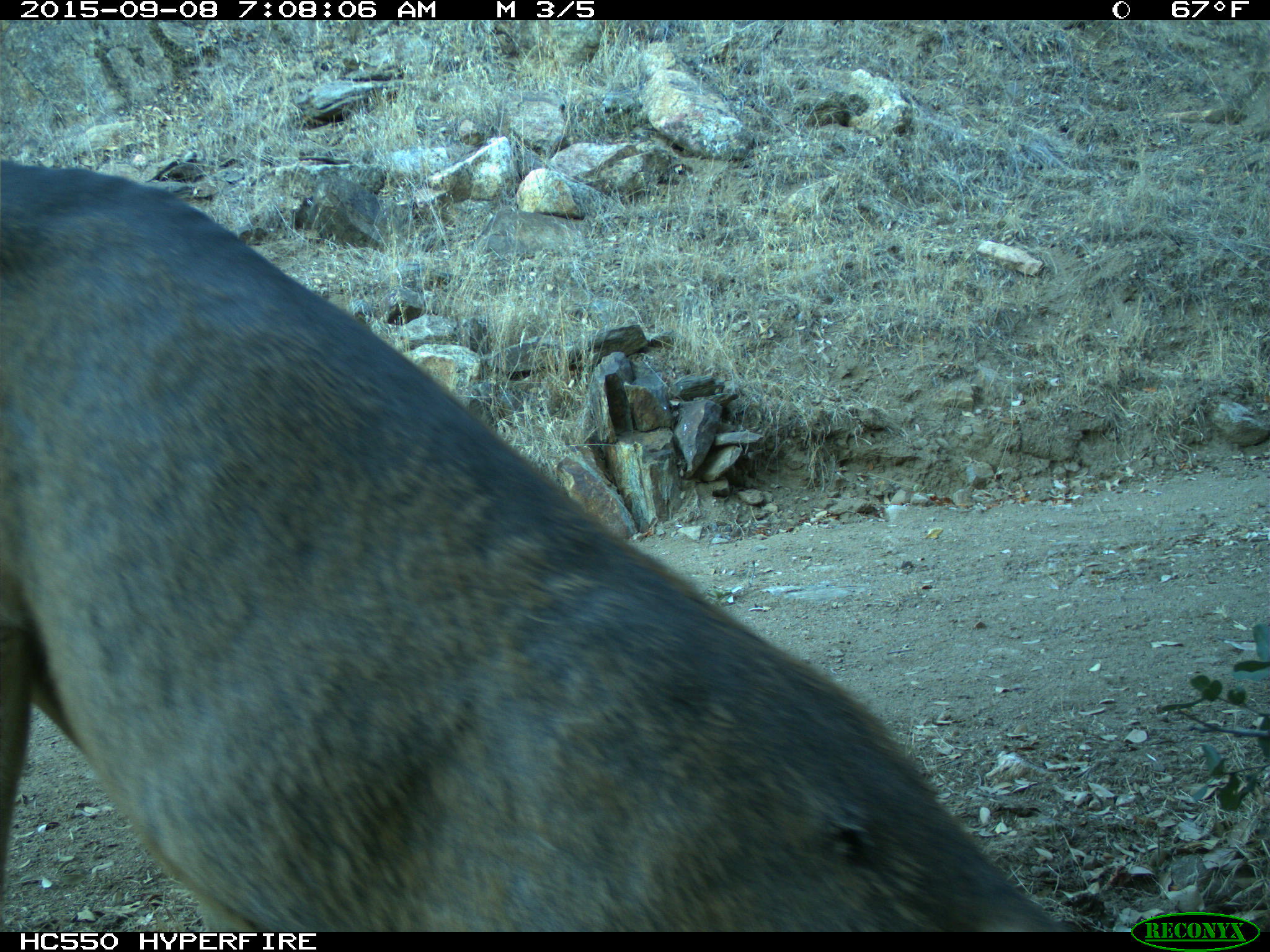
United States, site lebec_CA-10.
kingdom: Animalia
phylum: Chordata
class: Mammalia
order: Artiodactyla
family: Cervidae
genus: Odocoileus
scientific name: Odocoileus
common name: deer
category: unidentified deer